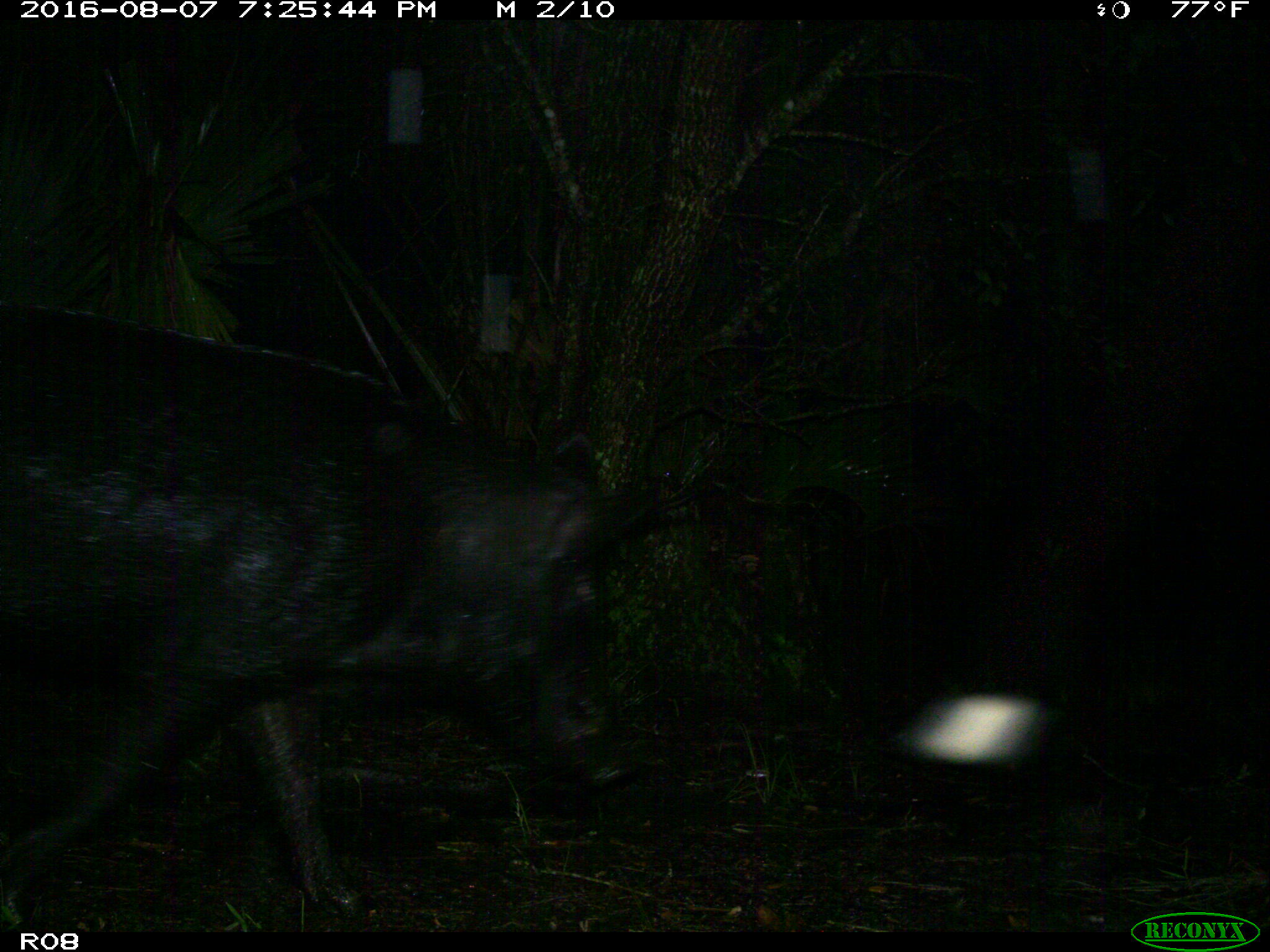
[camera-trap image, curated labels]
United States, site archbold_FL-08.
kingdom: Animalia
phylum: Chordata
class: Mammalia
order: Artiodactyla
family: Suidae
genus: Sus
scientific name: Sus scrofa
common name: wild boar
Sus scrofa (wild boar).